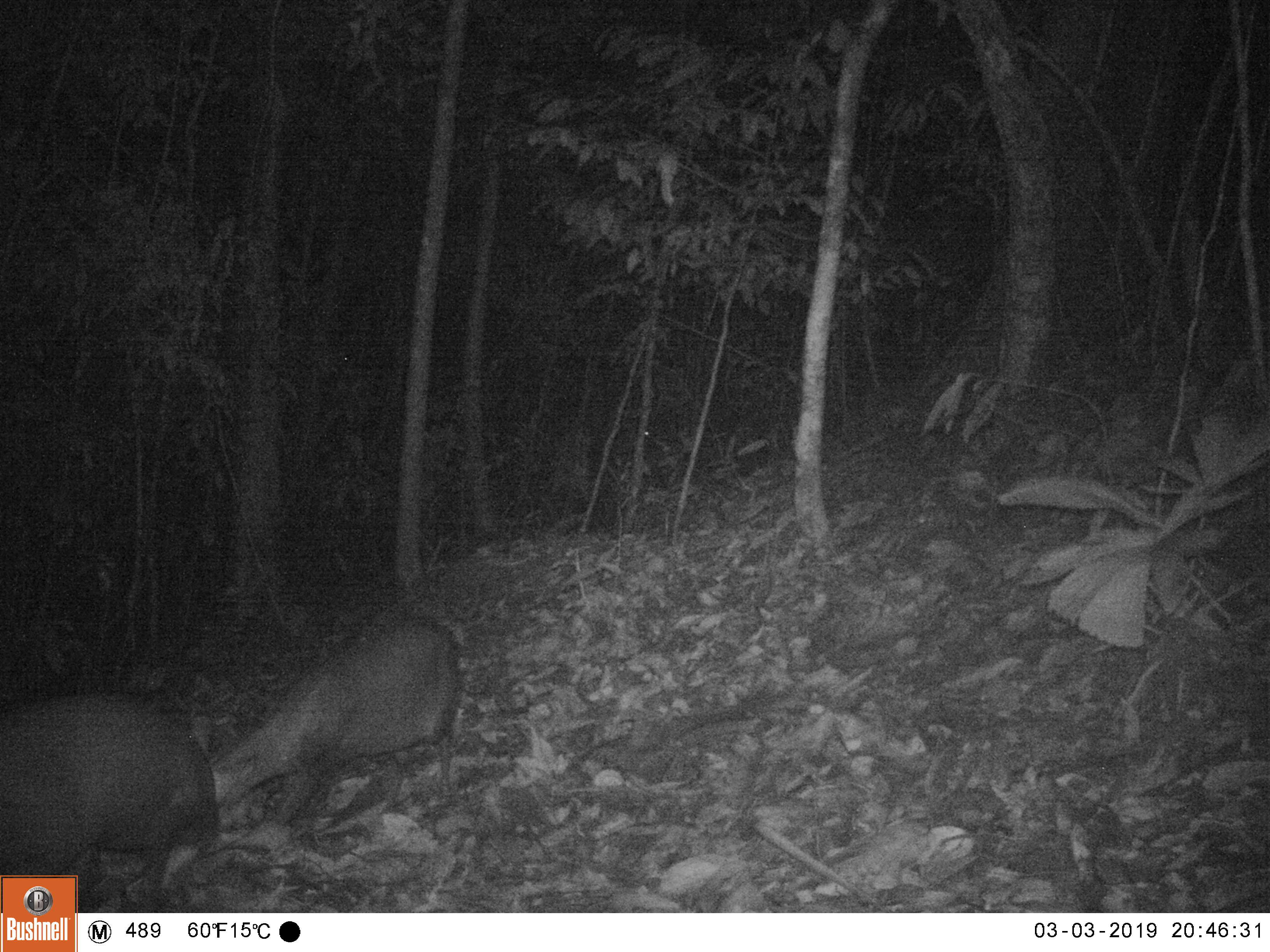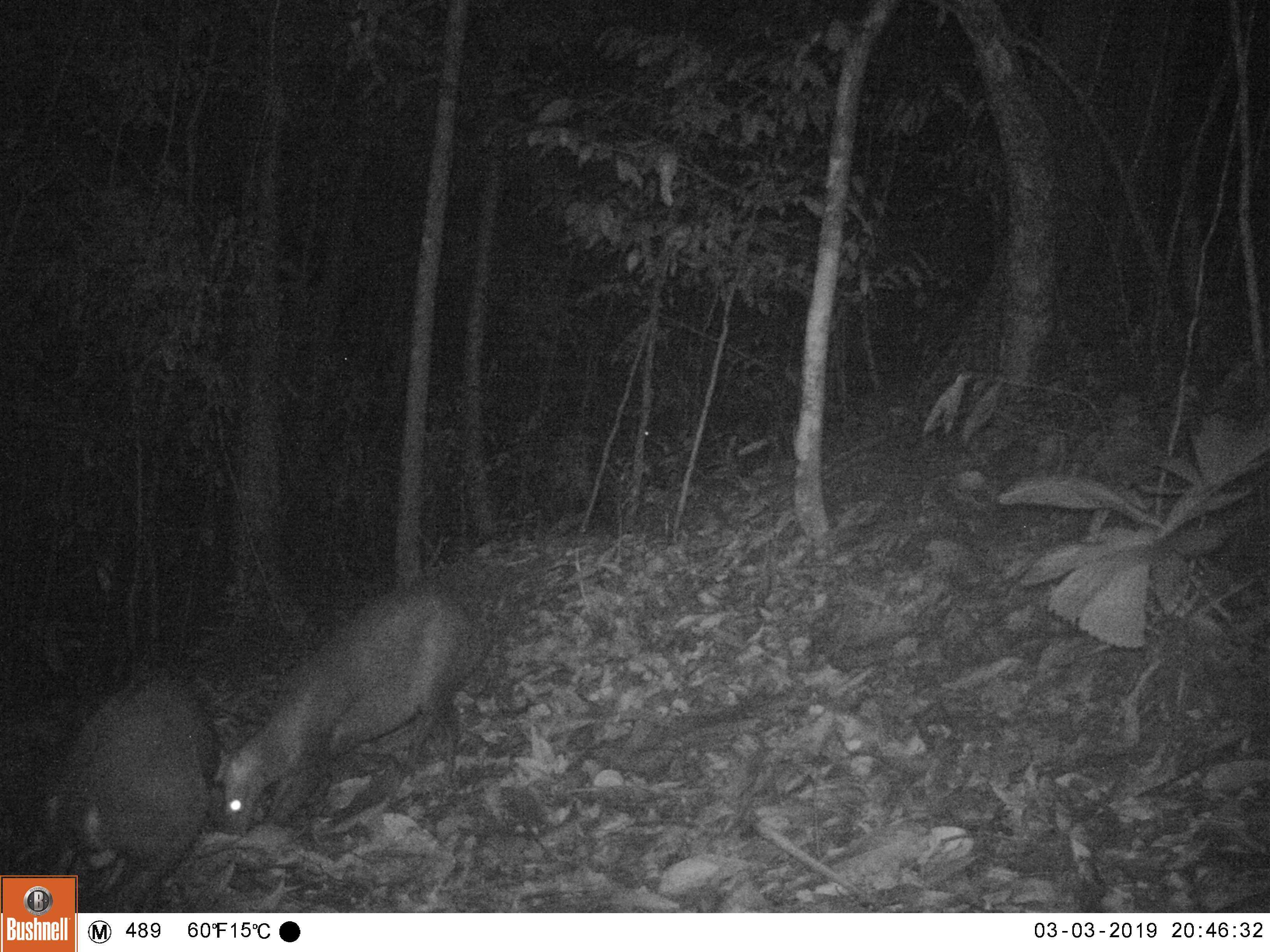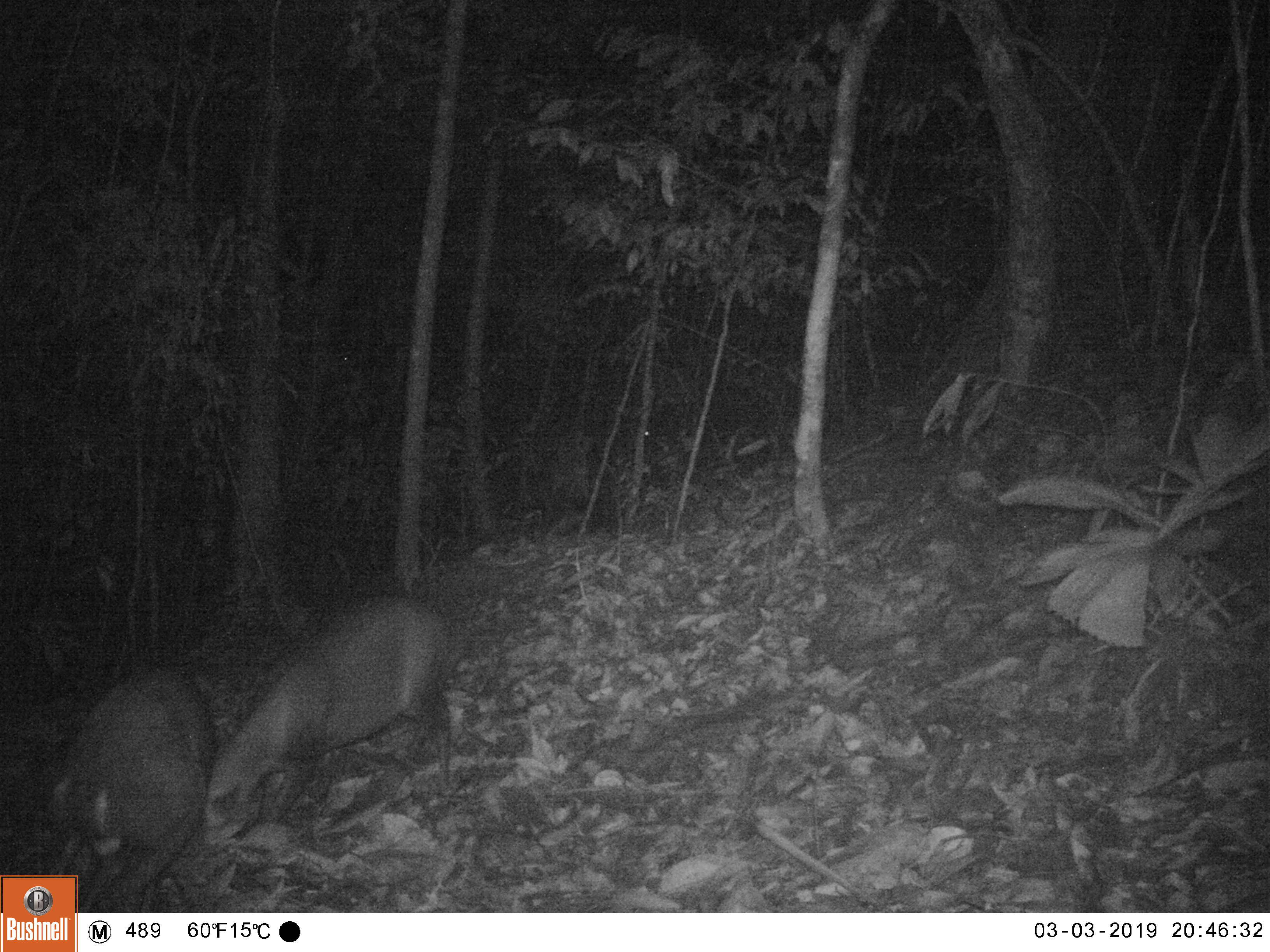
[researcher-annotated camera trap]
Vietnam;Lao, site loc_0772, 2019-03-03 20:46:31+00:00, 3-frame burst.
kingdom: Animalia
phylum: Chordata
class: Mammalia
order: Artiodactyla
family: Cervidae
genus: Muntiacus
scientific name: Muntiacus rooseveltorum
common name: roosevelt's muntjac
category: roosevelts muntjac group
Roosevelts muntjac group (roosevelt's muntjac) (Muntiacus rooseveltorum). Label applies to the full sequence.